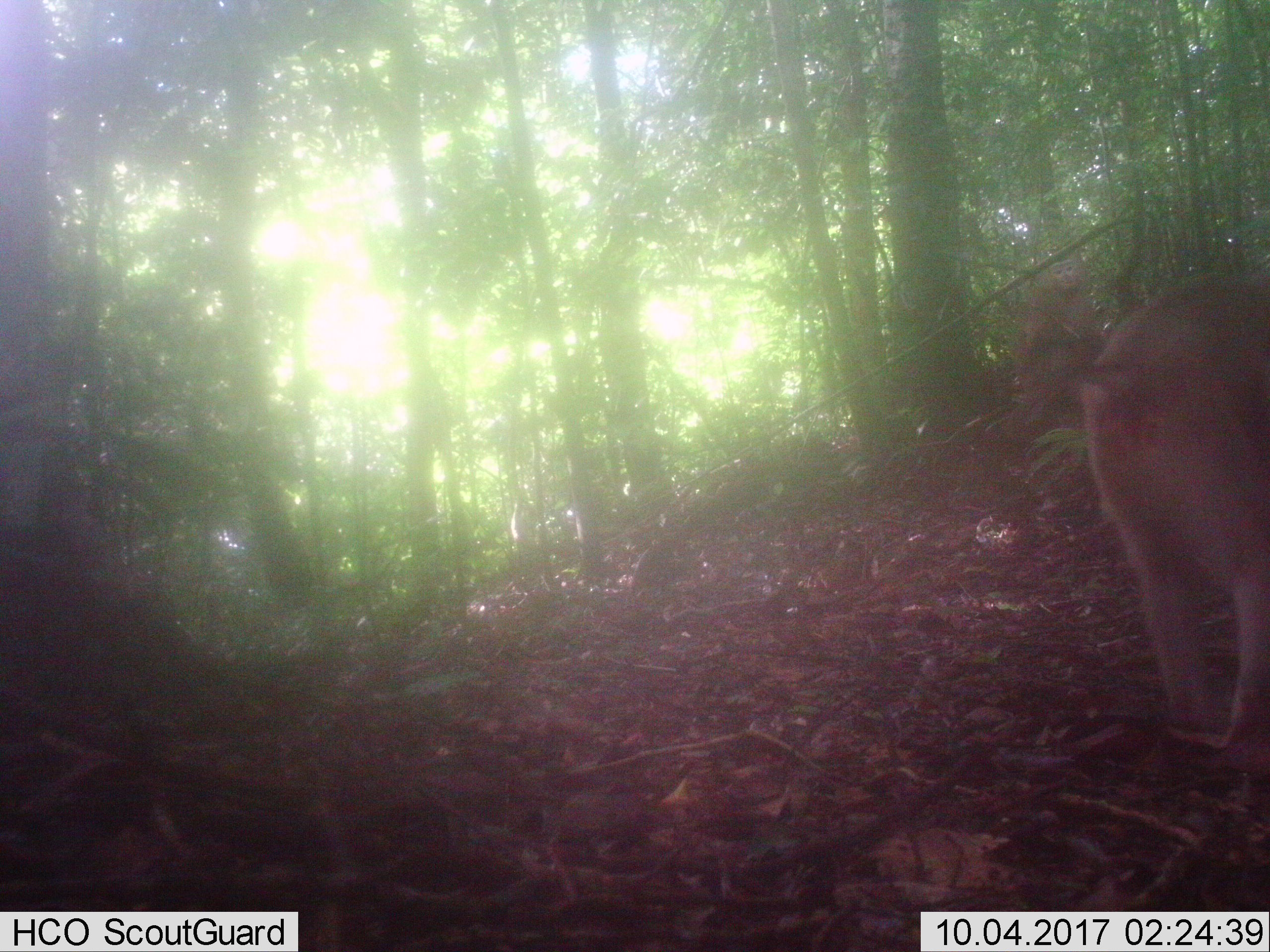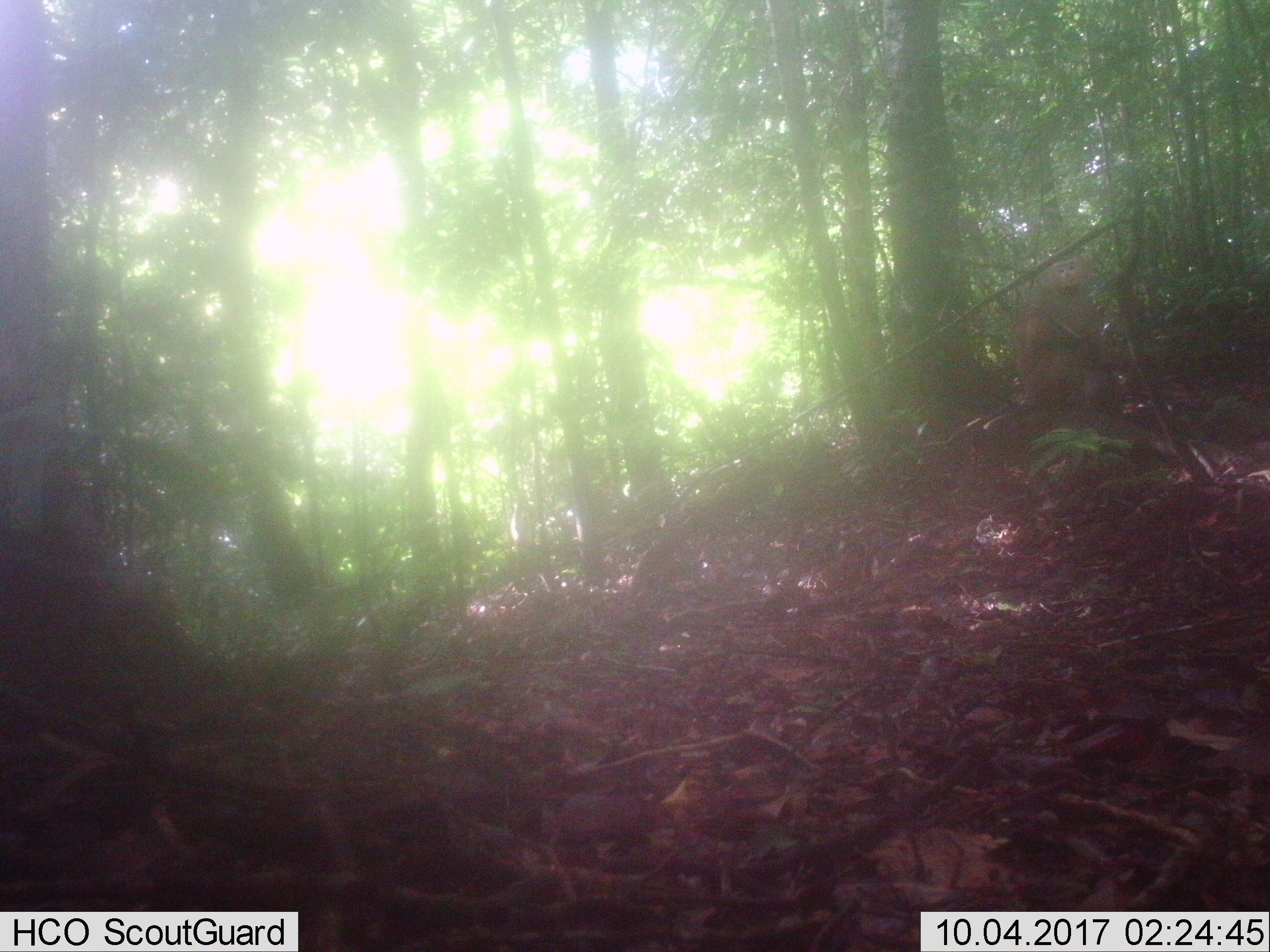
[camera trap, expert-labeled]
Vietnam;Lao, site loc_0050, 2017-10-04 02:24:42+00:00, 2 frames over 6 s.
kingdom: Animalia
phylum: Chordata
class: Mammalia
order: Primates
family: Cercopithecidae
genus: Macaca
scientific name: Macaca nemestrina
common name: pig-tailed macaque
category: pig tailed macaque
Pig tailed macaque (pig-tailed macaque) (Macaca nemestrina). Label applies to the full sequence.